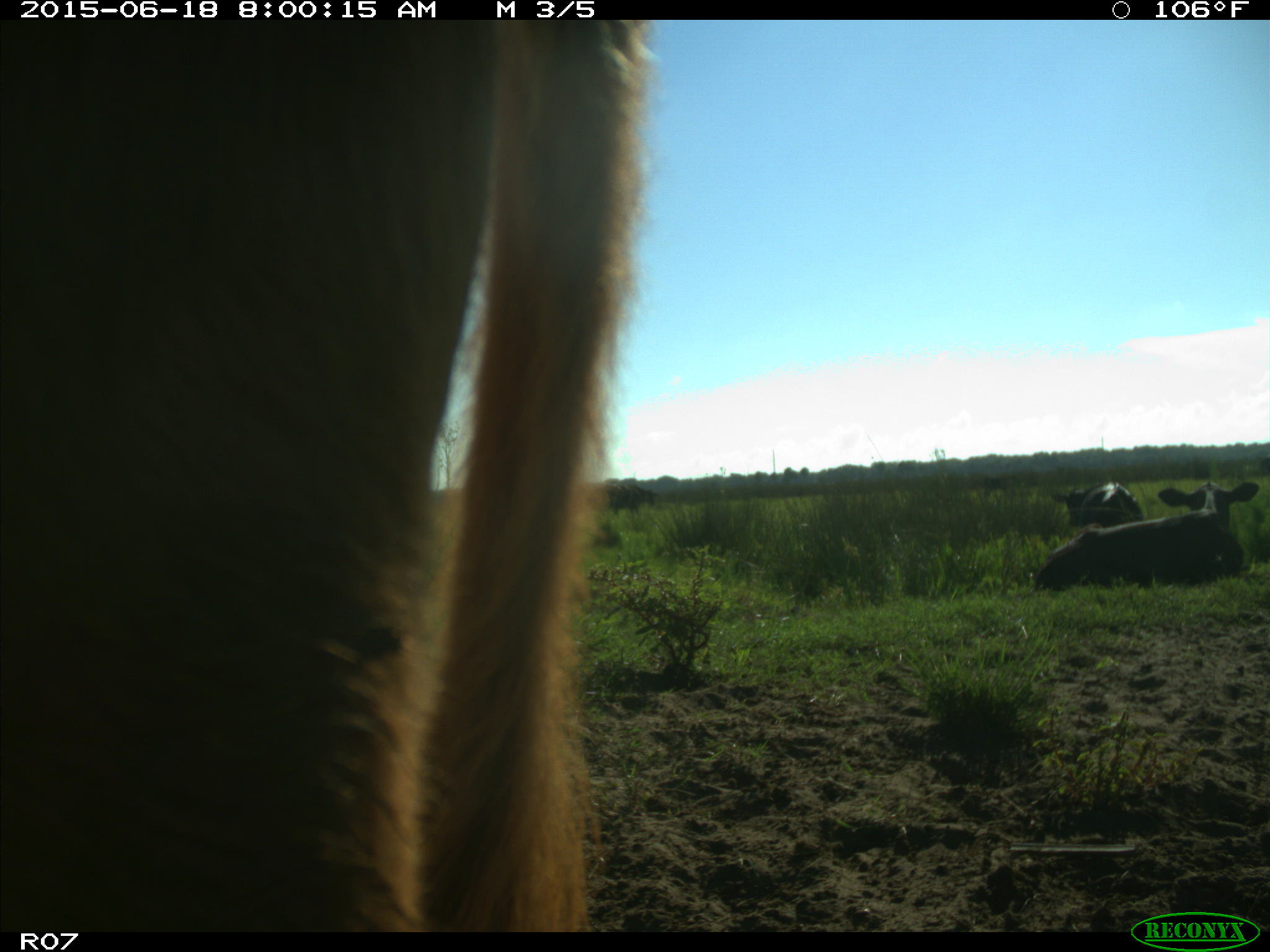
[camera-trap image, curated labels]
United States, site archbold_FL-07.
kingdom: Animalia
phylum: Chordata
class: Mammalia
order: Artiodactyla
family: Bovidae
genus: Bos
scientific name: Bos taurus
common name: domestic cow